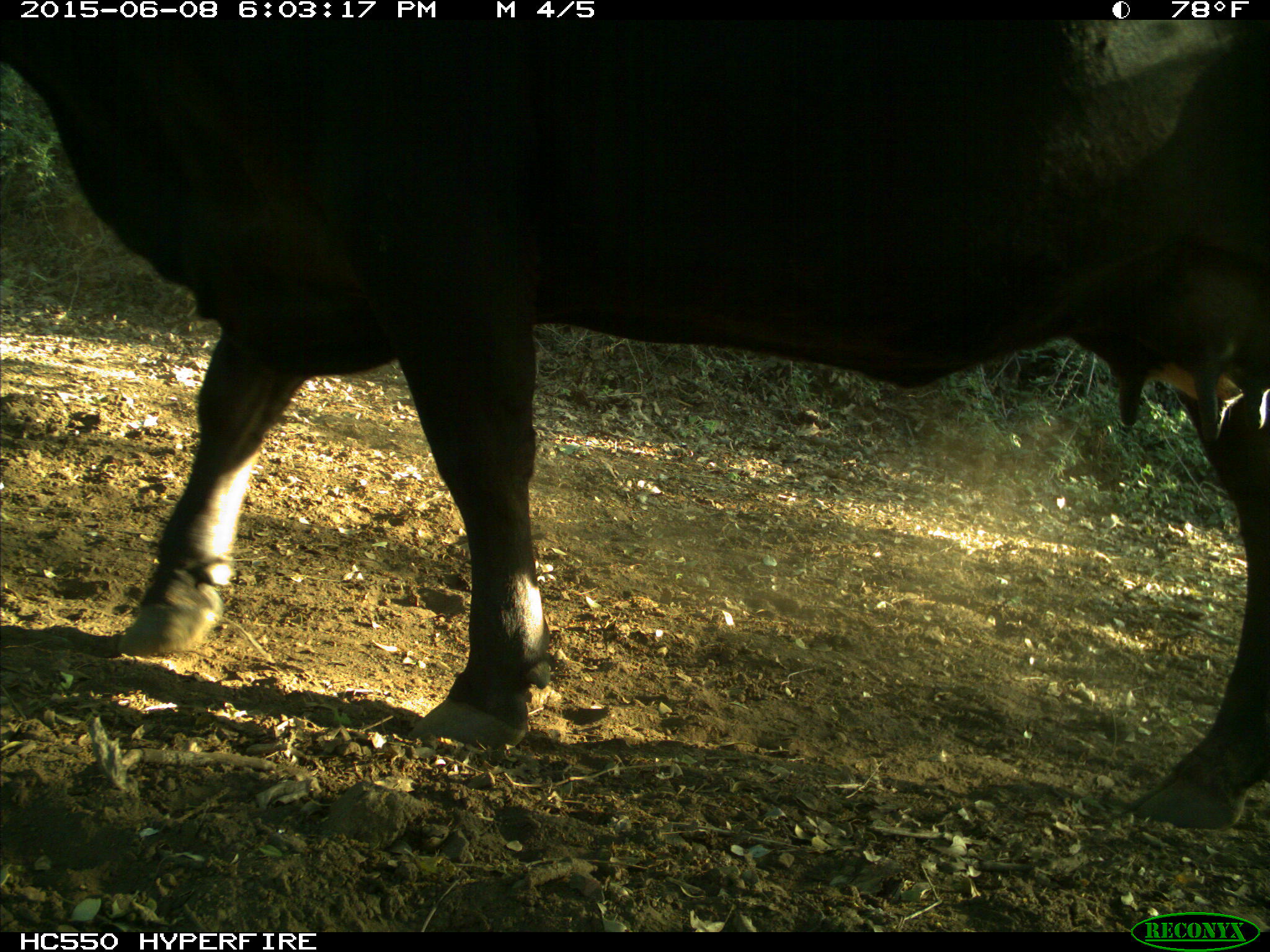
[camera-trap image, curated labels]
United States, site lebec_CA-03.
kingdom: Animalia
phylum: Chordata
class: Mammalia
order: Artiodactyla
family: Bovidae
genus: Bos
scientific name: Bos taurus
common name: domestic cow